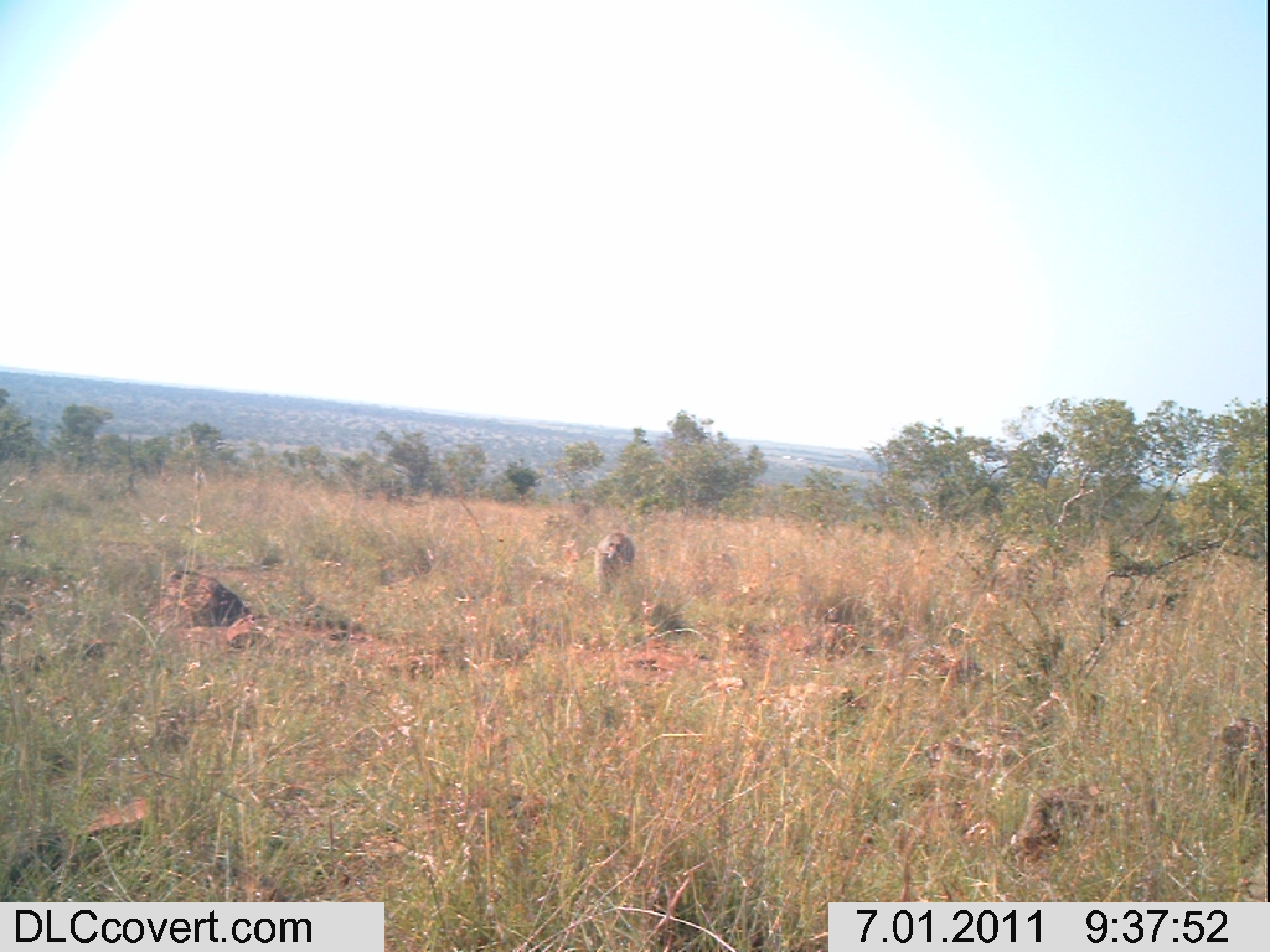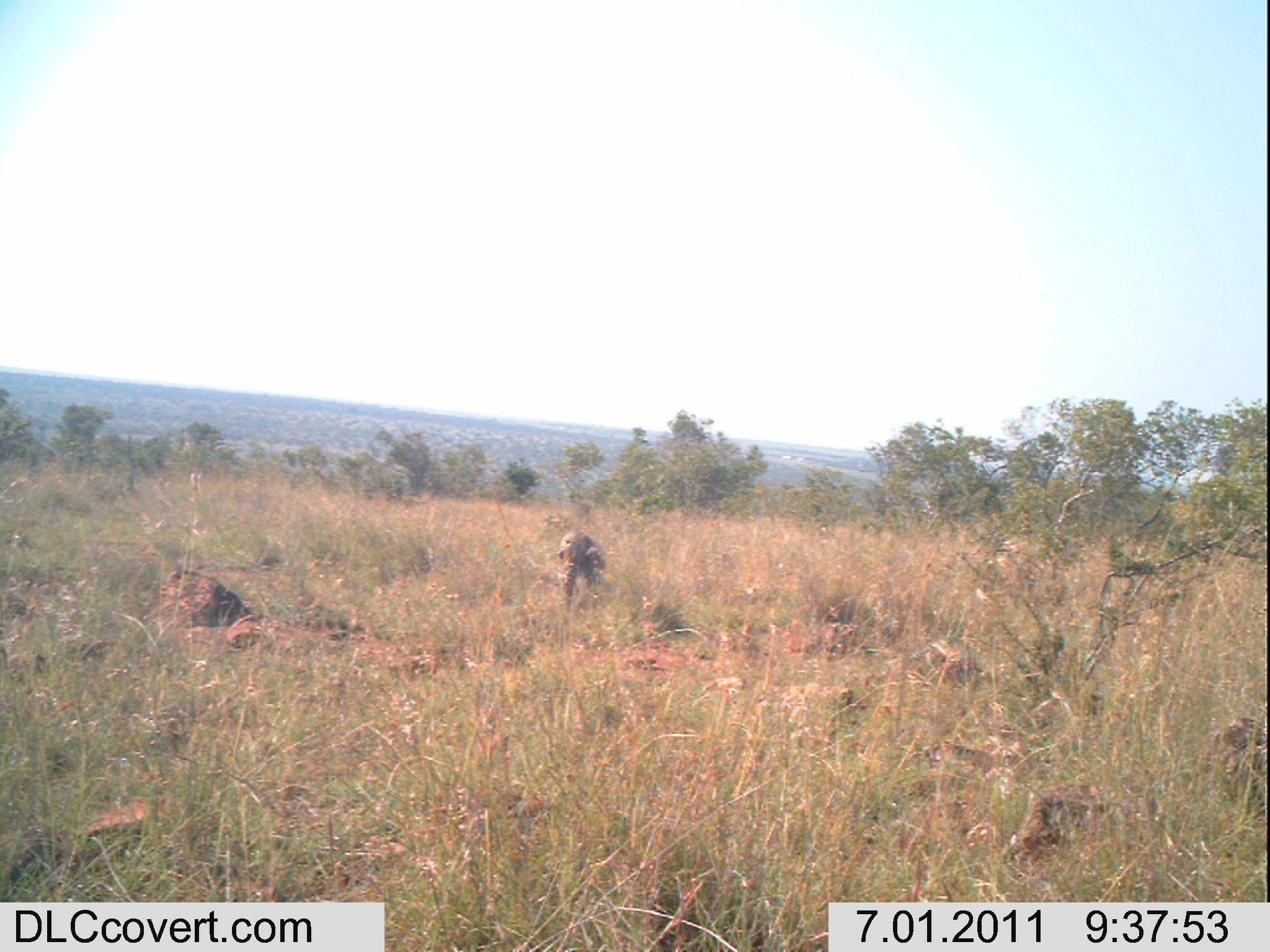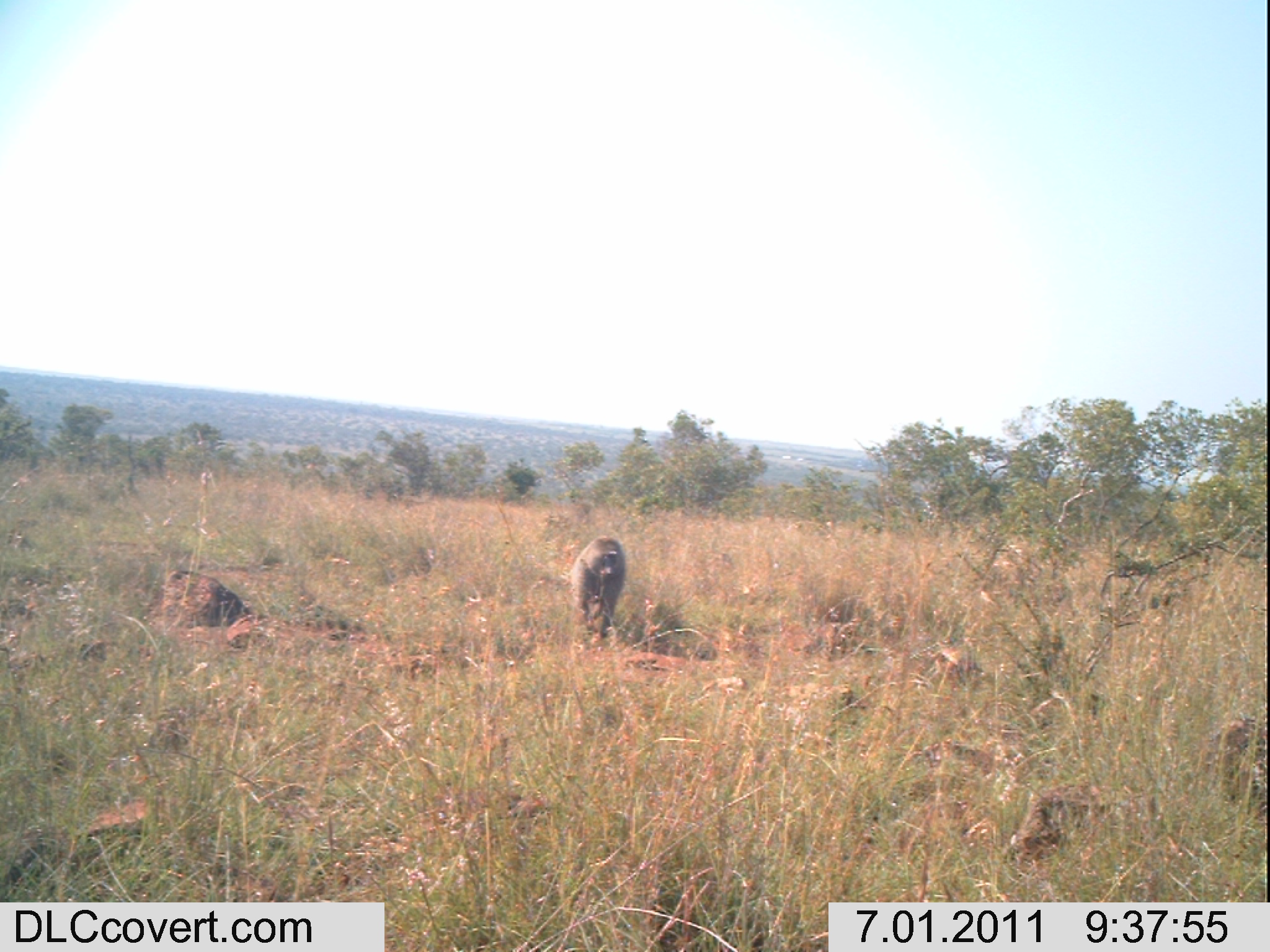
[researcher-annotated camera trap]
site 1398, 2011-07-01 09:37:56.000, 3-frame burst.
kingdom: Animalia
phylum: Chordata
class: Mammalia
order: Primates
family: Cercopithecidae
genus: Papio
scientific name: Papio anubis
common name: olive baboon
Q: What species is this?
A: Papio anubis (olive baboon).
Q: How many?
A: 1.